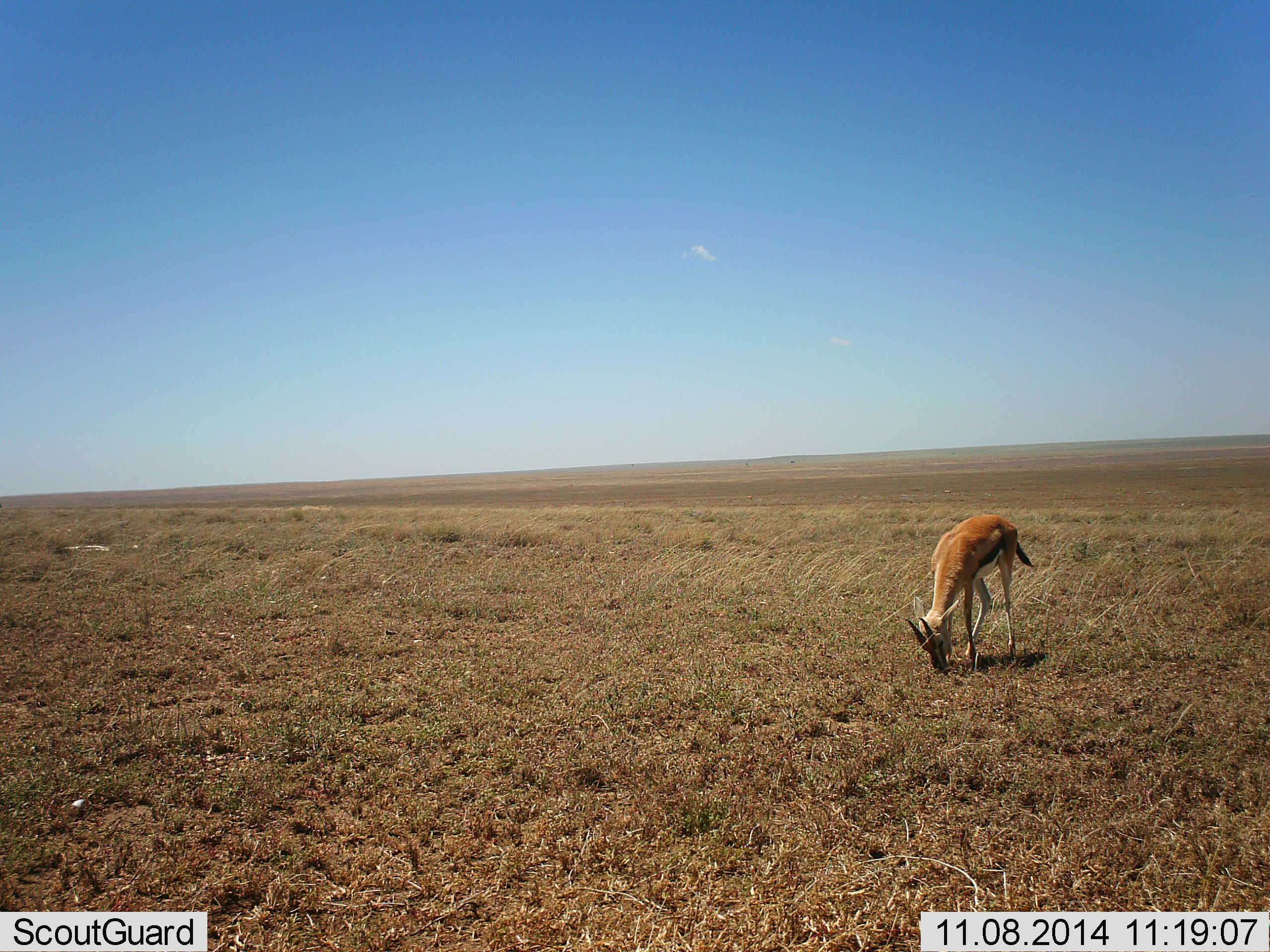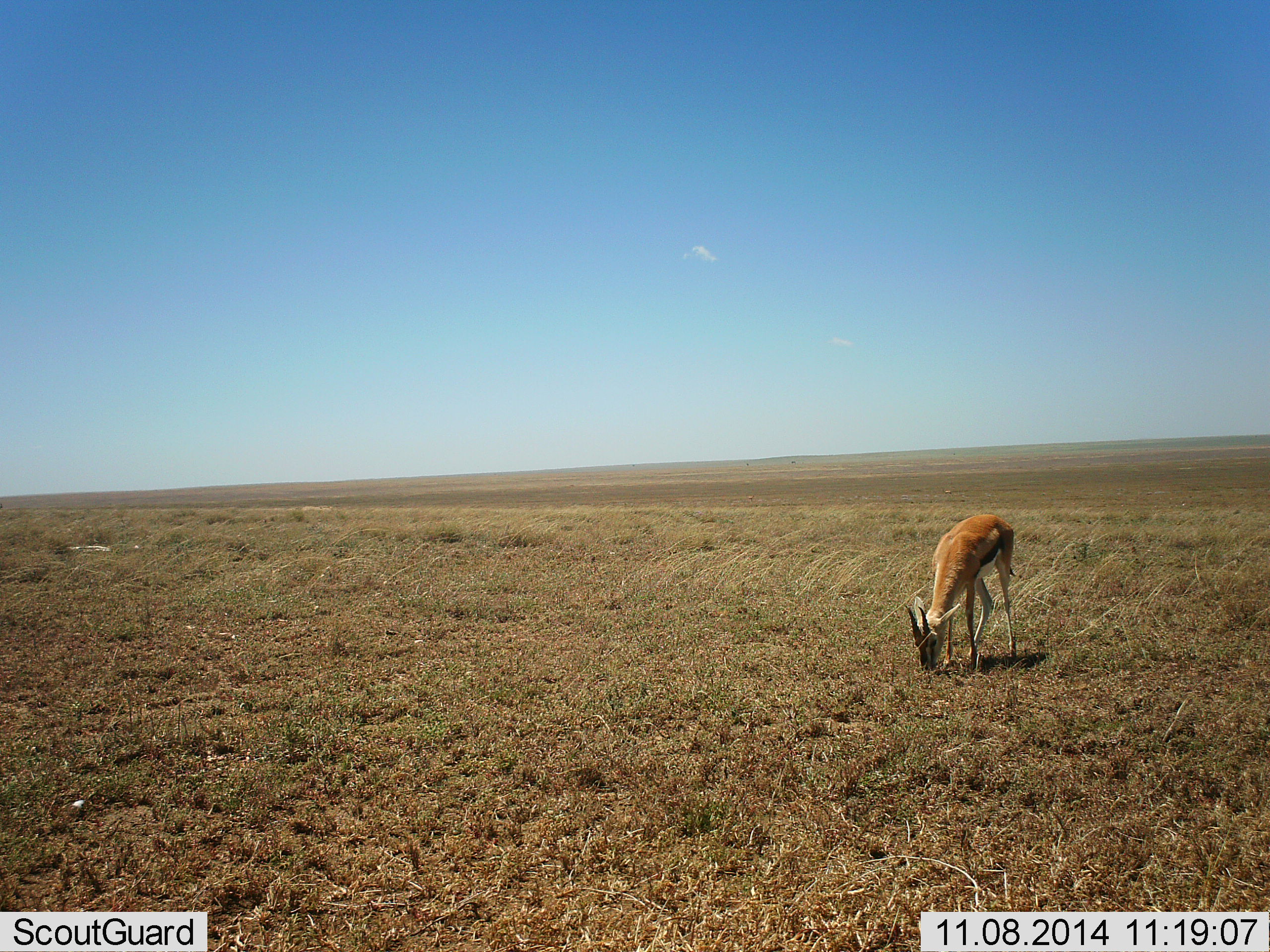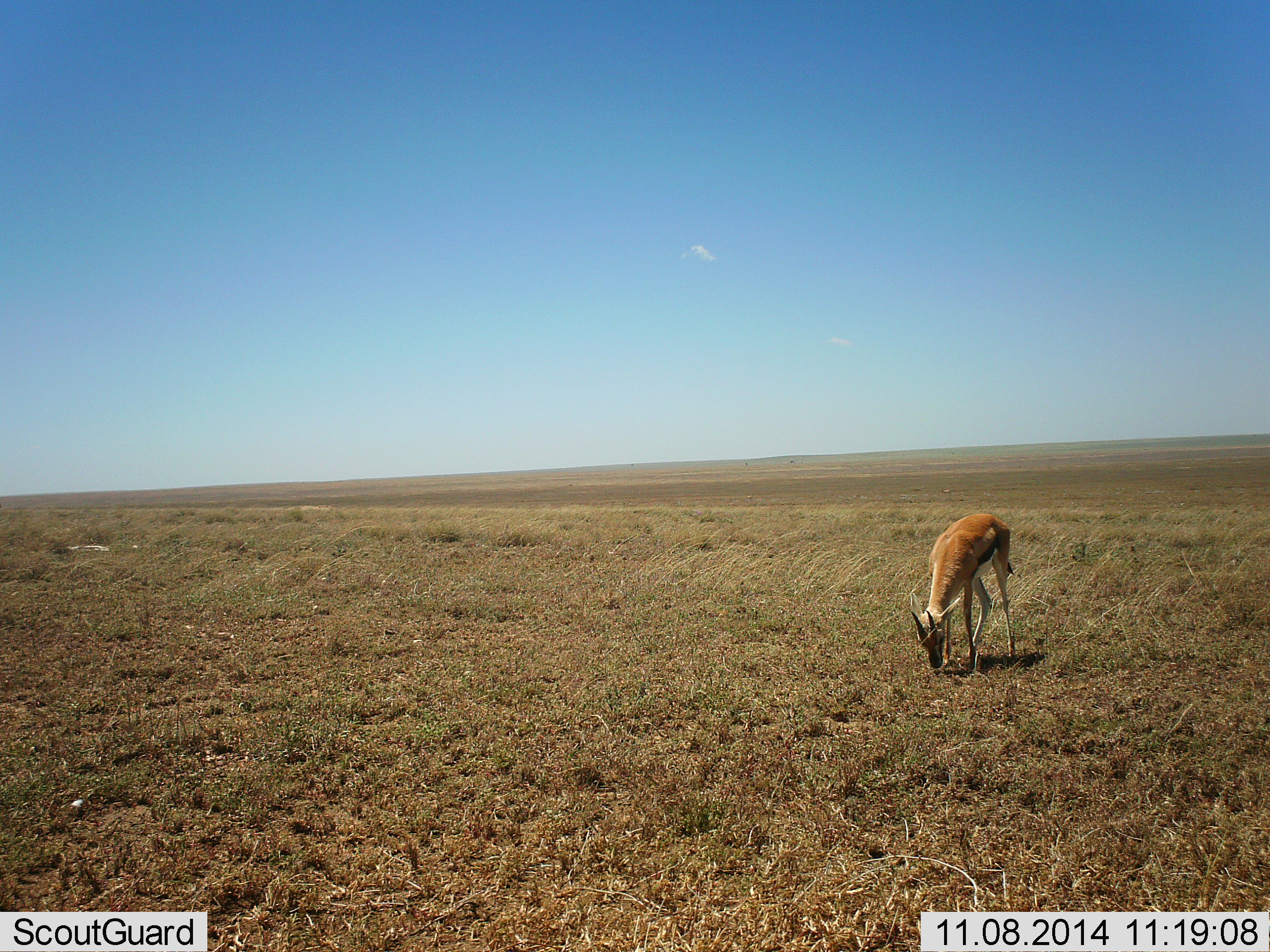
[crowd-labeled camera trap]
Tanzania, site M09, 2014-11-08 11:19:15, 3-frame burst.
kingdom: Animalia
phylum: Chordata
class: Mammalia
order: Artiodactyla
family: Bovidae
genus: Eudorcas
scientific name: Eudorcas thomsonii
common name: thomson's gazelle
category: gazellethomsons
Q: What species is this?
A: Gazellethomsons (thomson's gazelle) (Eudorcas thomsonii).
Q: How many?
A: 1.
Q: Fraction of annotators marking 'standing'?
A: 20%.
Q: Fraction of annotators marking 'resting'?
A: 0%.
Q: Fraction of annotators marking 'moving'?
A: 0%.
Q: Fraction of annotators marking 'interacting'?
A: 0%.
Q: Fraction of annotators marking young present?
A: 0%.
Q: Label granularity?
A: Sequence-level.